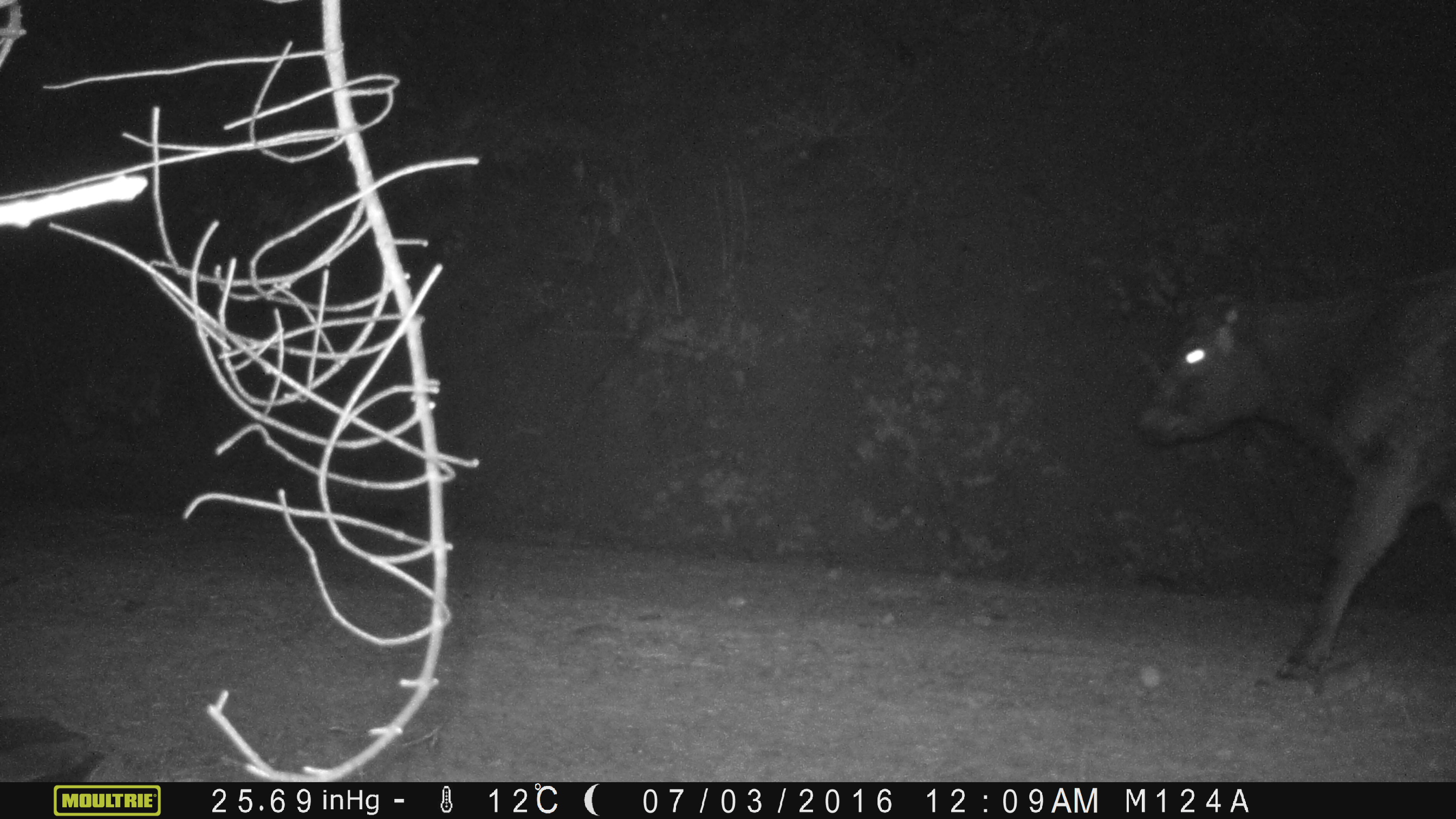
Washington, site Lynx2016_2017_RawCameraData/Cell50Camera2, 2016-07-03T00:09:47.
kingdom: Animalia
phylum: Chordata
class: Mammalia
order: Artiodactyla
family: Bovidae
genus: Bos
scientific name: Bos taurus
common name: domestic cattle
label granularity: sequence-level